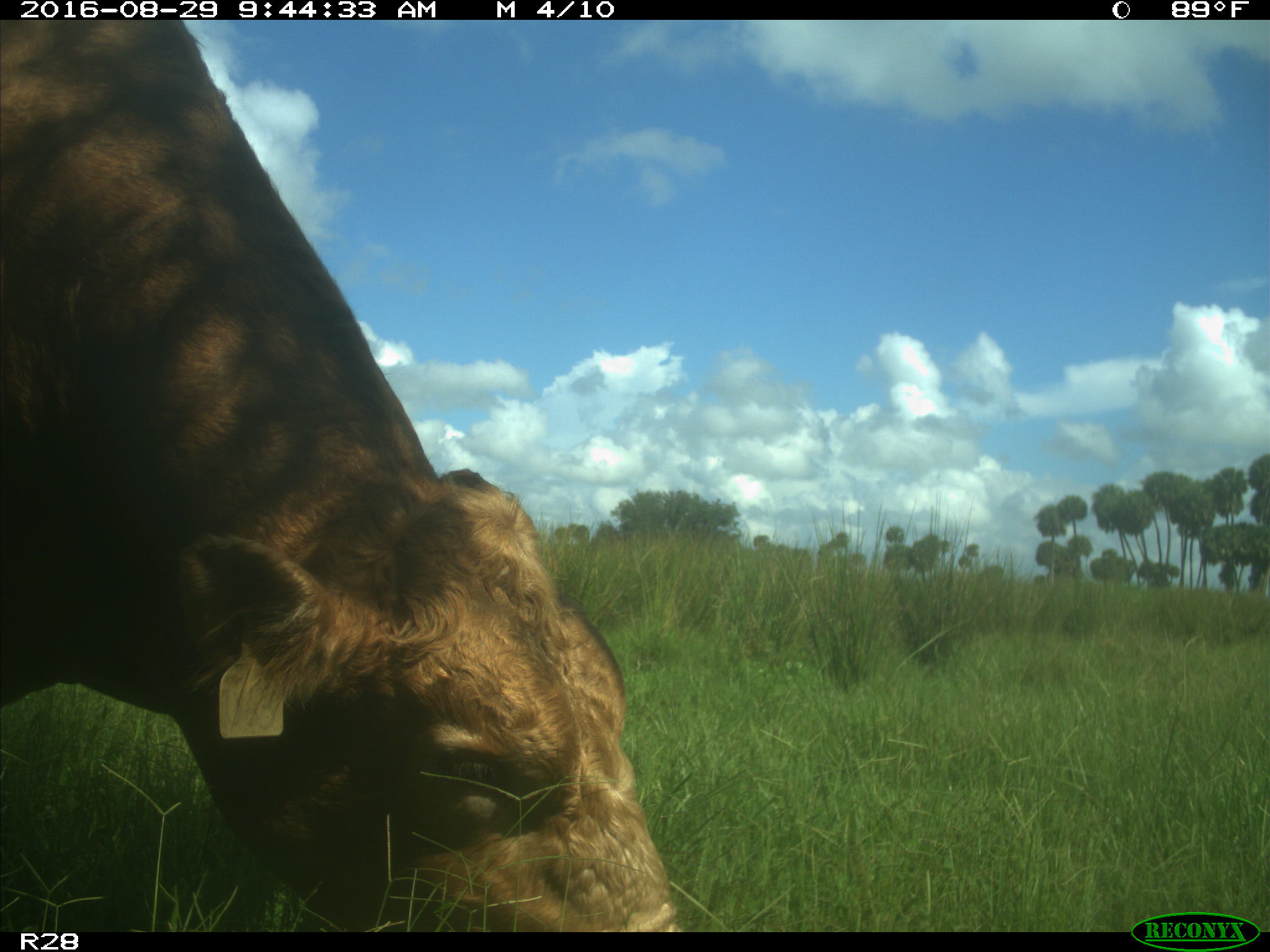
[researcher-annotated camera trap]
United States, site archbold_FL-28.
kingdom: Animalia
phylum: Chordata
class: Mammalia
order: Artiodactyla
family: Bovidae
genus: Bos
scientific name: Bos taurus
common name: domestic cow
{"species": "Bos taurus (domestic cow)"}